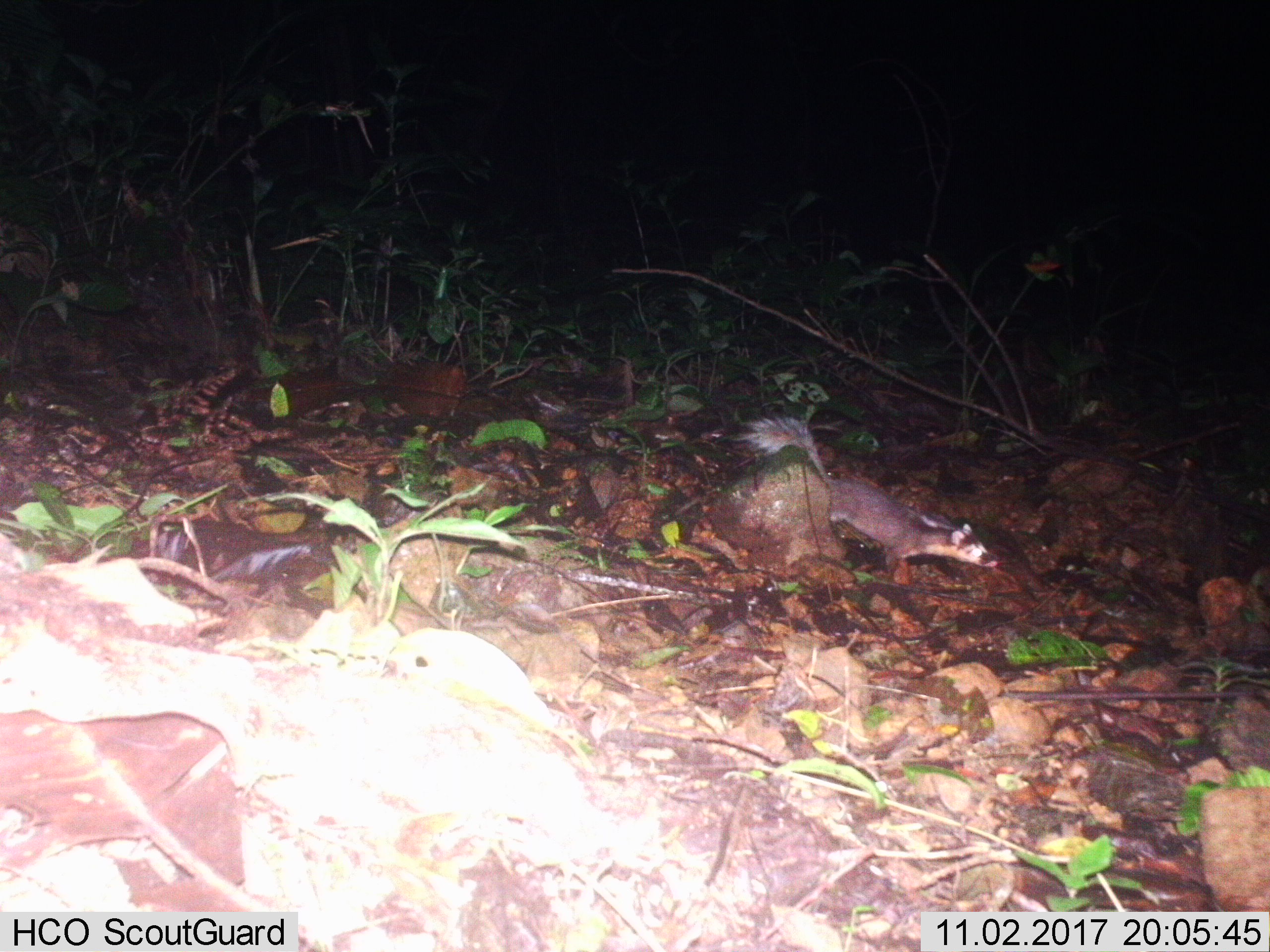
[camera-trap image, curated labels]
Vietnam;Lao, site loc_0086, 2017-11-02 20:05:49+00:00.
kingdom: Animalia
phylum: Chordata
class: Mammalia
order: Carnivora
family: Mustelidae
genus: Melogale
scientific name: Melogale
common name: ferret badger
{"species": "ferret badger (Melogale)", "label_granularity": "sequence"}